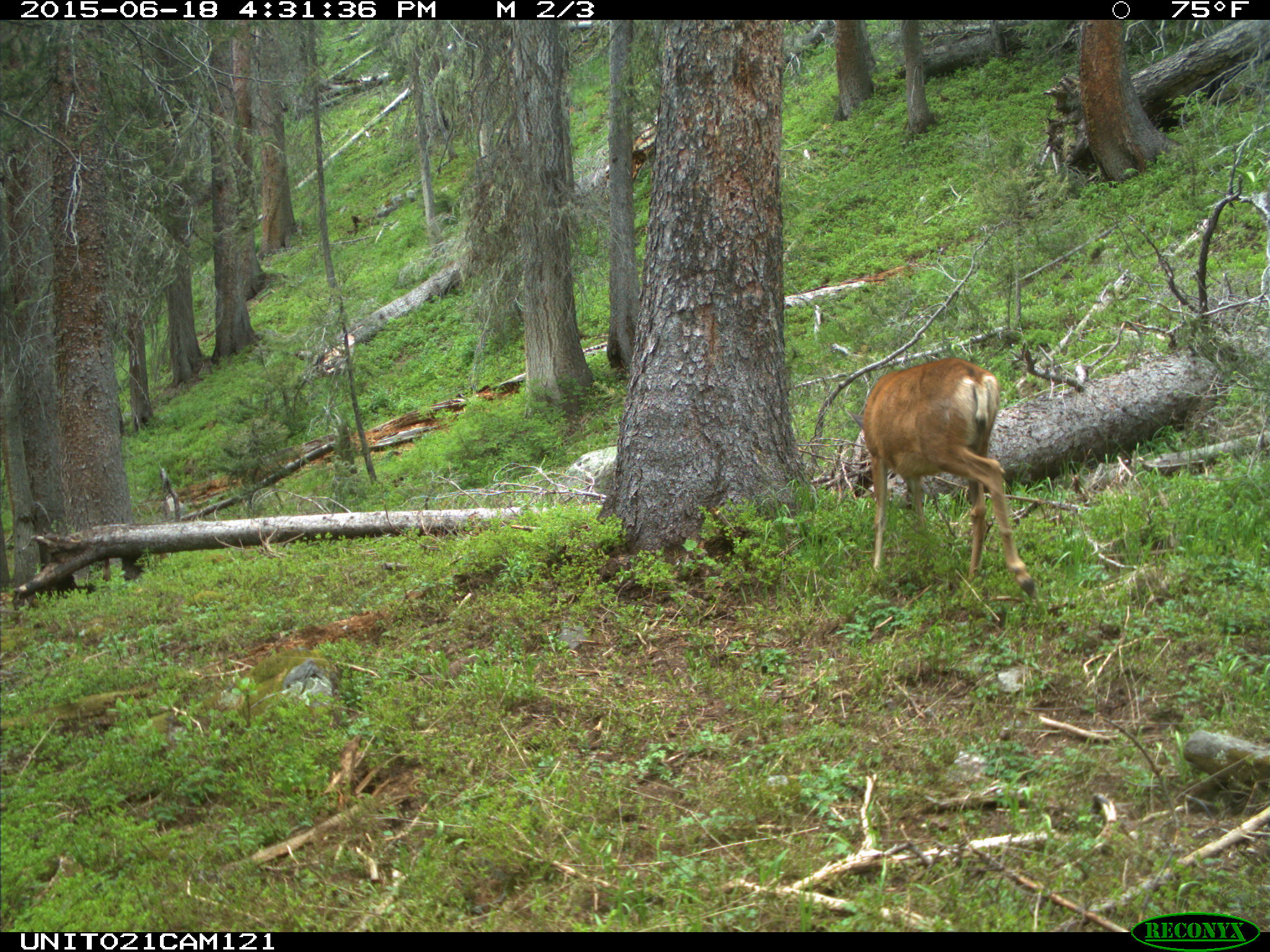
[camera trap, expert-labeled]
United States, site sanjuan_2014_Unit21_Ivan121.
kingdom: Animalia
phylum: Chordata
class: Mammalia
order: Artiodactyla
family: Cervidae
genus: Odocoileus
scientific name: Odocoileus hemionus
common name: mule deer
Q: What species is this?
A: Odocoileus hemionus (mule deer).